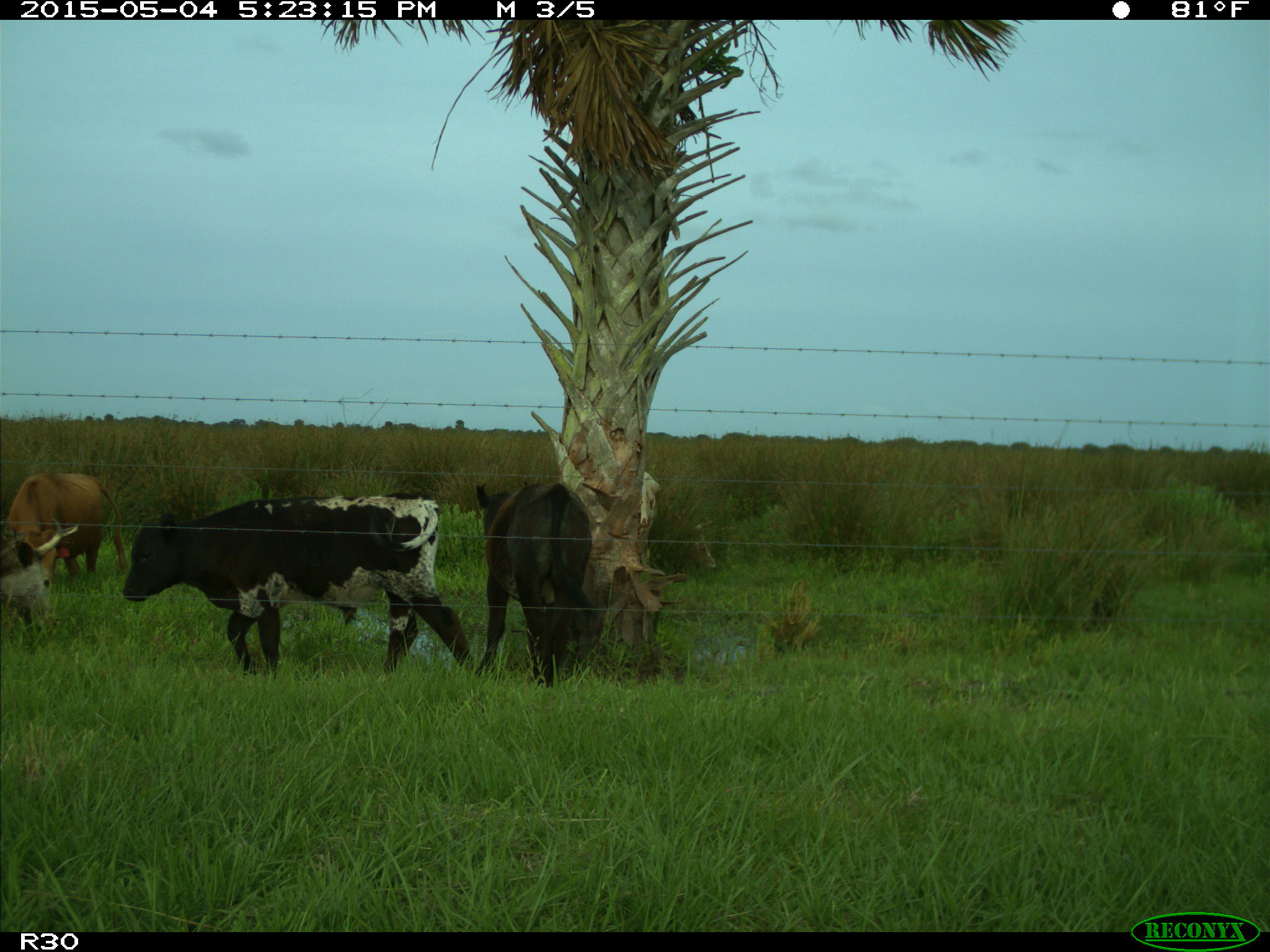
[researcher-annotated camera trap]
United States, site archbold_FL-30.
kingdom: Animalia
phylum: Chordata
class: Mammalia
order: Artiodactyla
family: Bovidae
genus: Bos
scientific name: Bos taurus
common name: domestic cow